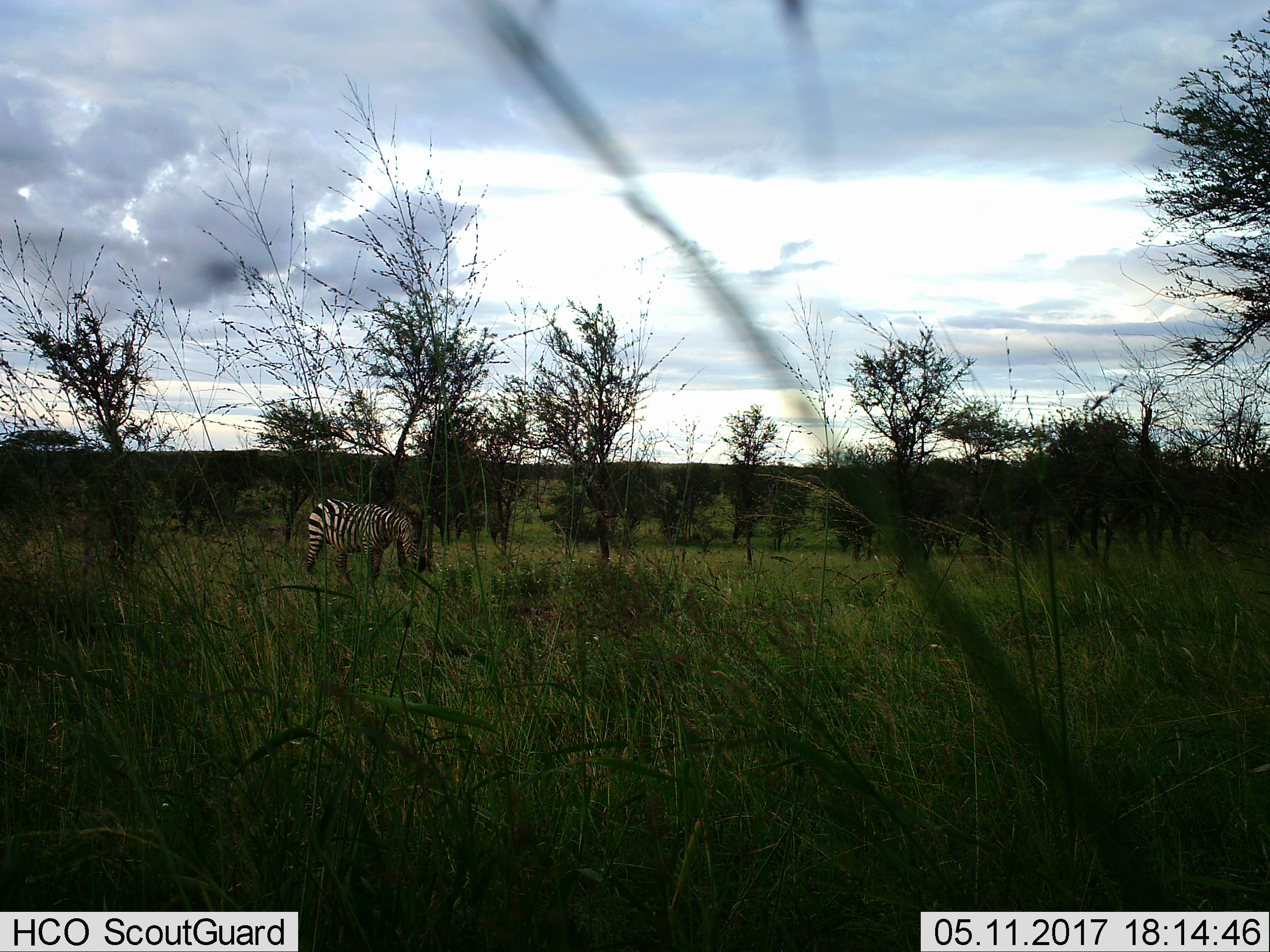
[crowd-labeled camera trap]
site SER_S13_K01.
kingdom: Animalia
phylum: Chordata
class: Mammalia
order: Perissodactyla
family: Equidae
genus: Equus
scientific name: Equus quagga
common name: plains zebra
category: zebraplains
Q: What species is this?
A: Zebraplains (plains zebra) (Equus quagga).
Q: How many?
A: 1.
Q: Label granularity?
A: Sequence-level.